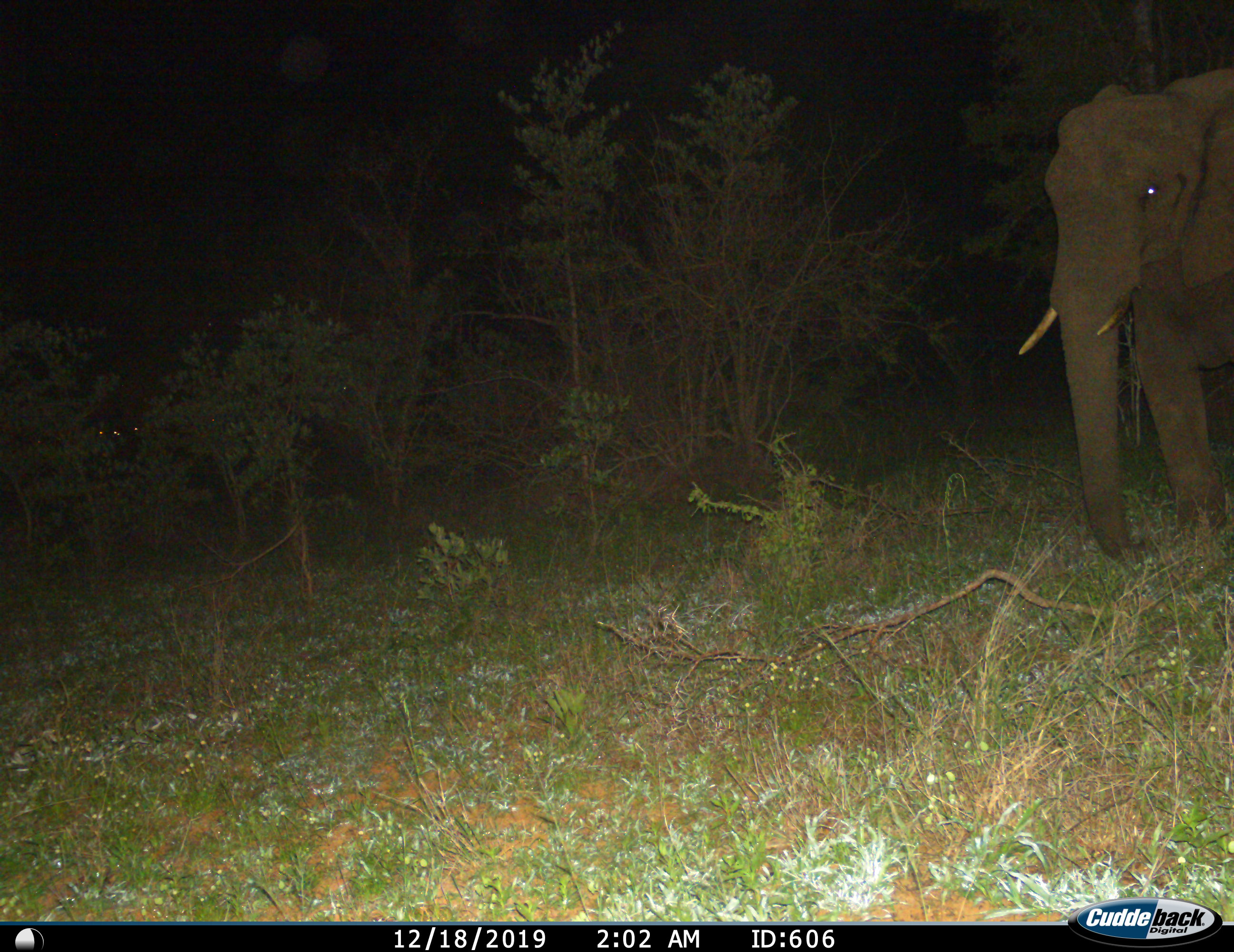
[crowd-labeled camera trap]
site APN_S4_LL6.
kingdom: Animalia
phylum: Chordata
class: Mammalia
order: Proboscidea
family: Elephantidae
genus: Loxodonta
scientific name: Loxodonta africana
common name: african bush elephant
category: elephant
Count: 1.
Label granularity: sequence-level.